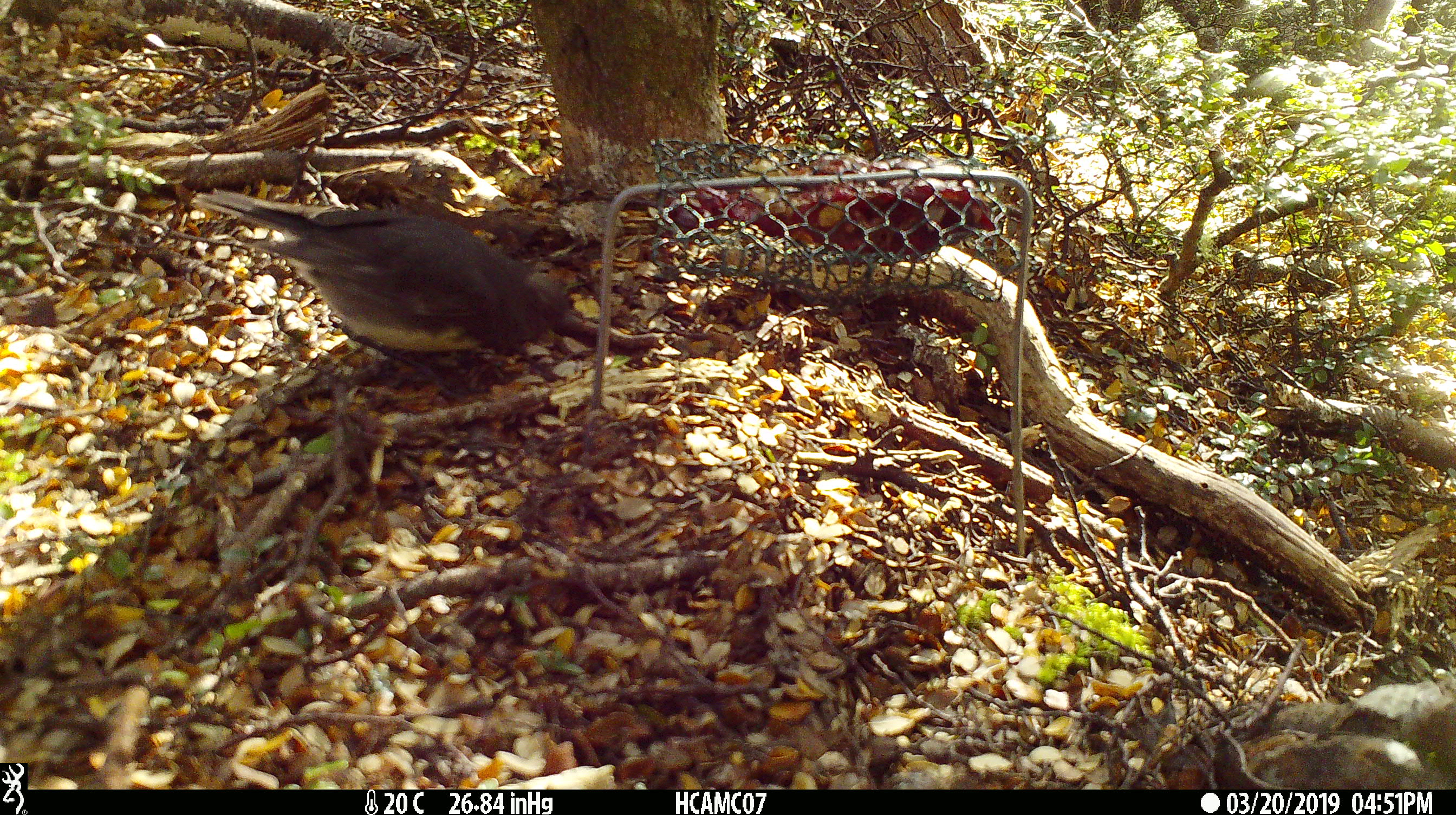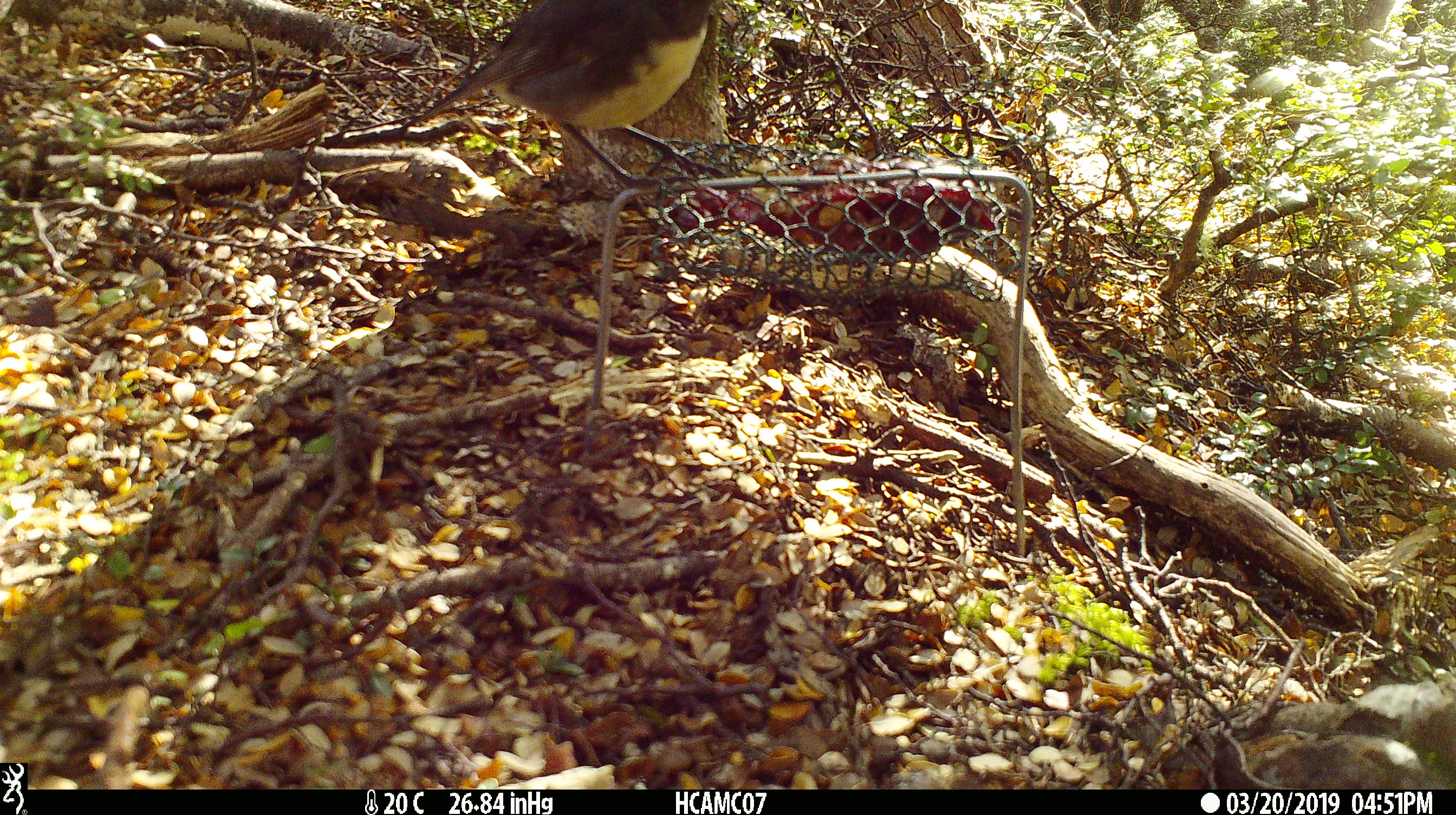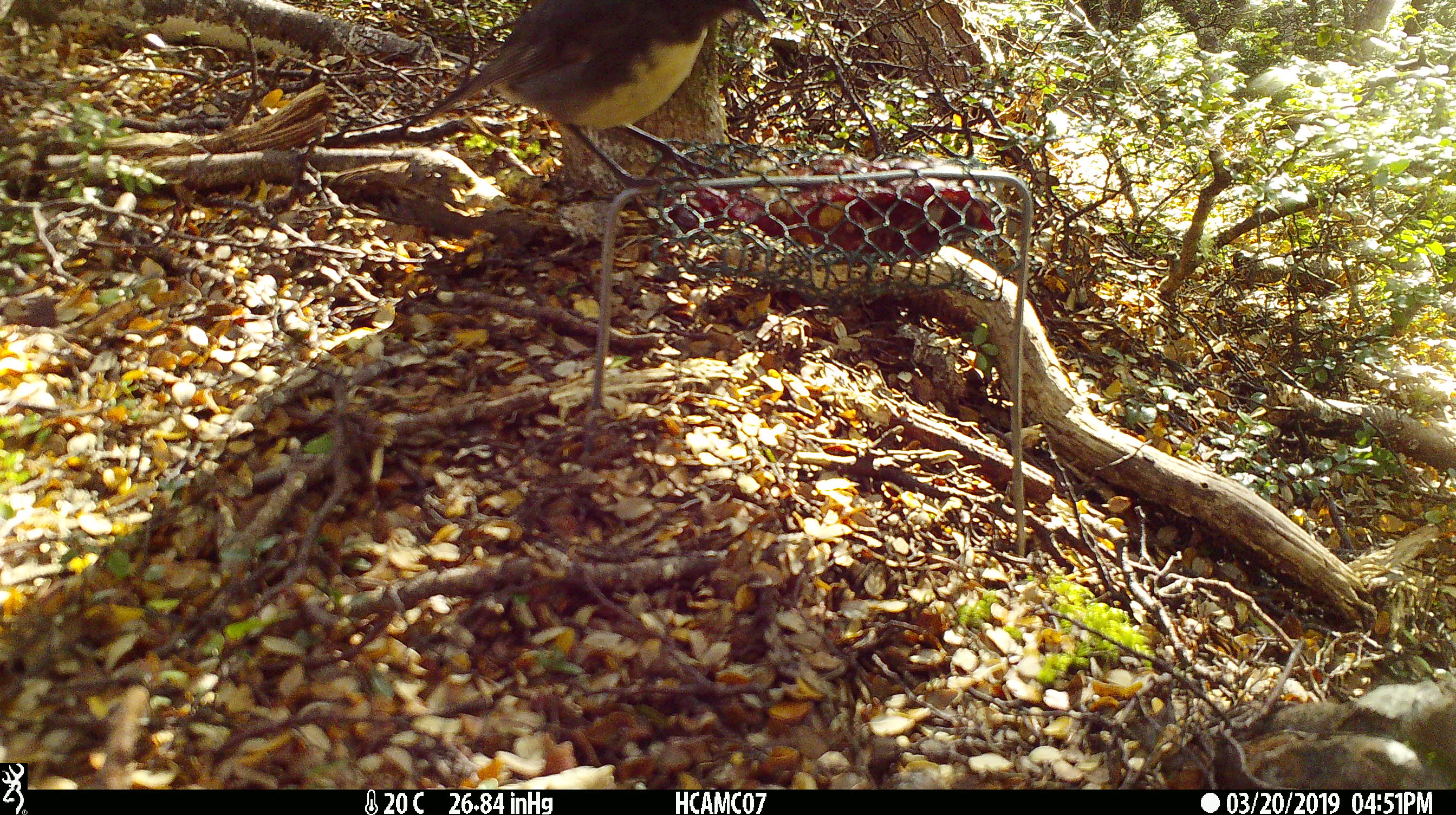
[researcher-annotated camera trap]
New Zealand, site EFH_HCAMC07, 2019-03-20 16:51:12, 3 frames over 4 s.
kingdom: Animalia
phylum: Chordata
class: Aves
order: Passeriformes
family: Petroicidae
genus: Petroica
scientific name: Petroica australis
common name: new zealand robin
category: robin